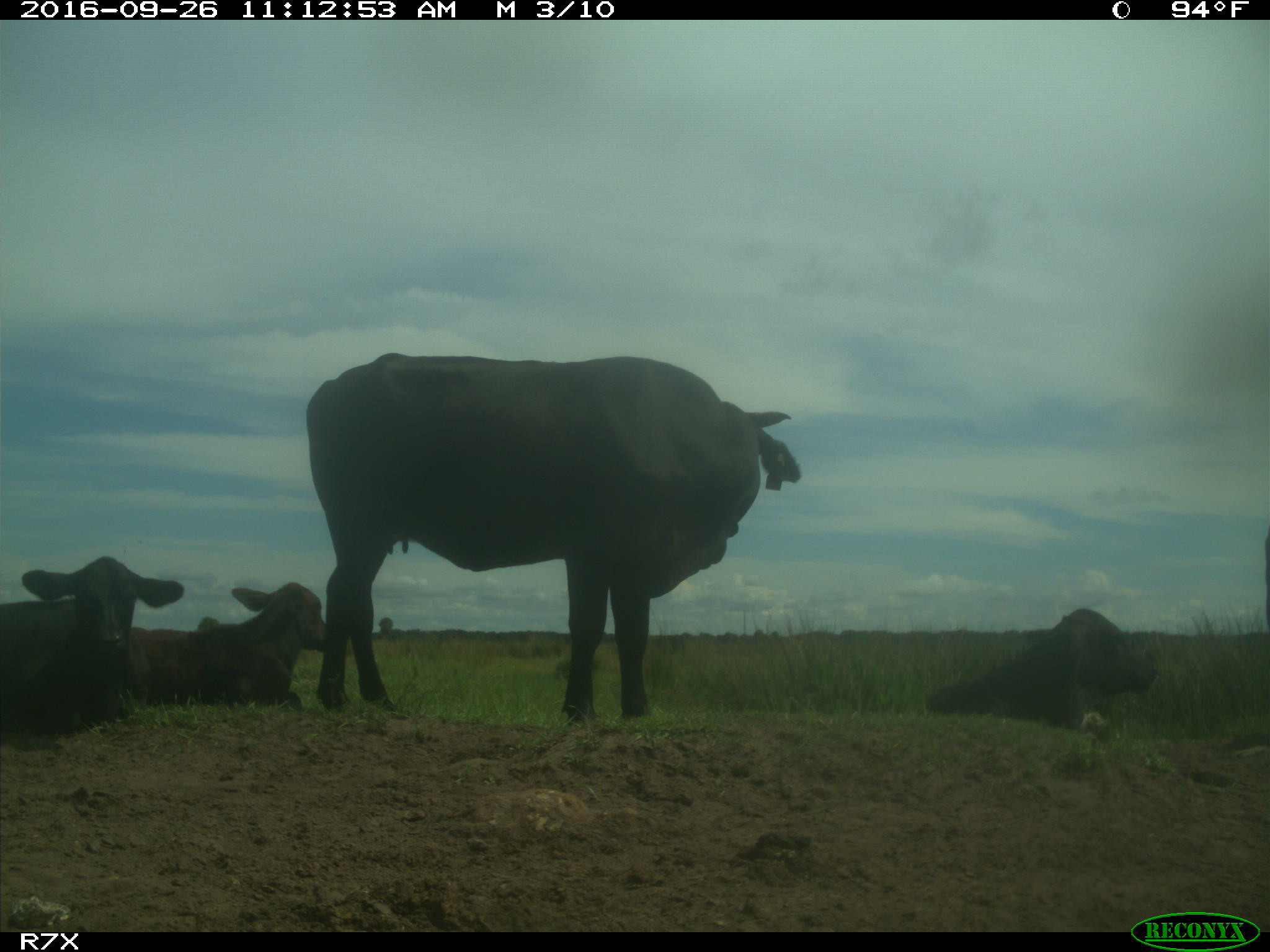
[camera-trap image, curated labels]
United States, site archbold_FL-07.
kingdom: Animalia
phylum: Chordata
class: Mammalia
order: Artiodactyla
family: Bovidae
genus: Bos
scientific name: Bos taurus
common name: domestic cow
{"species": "Bos taurus (domestic cow)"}